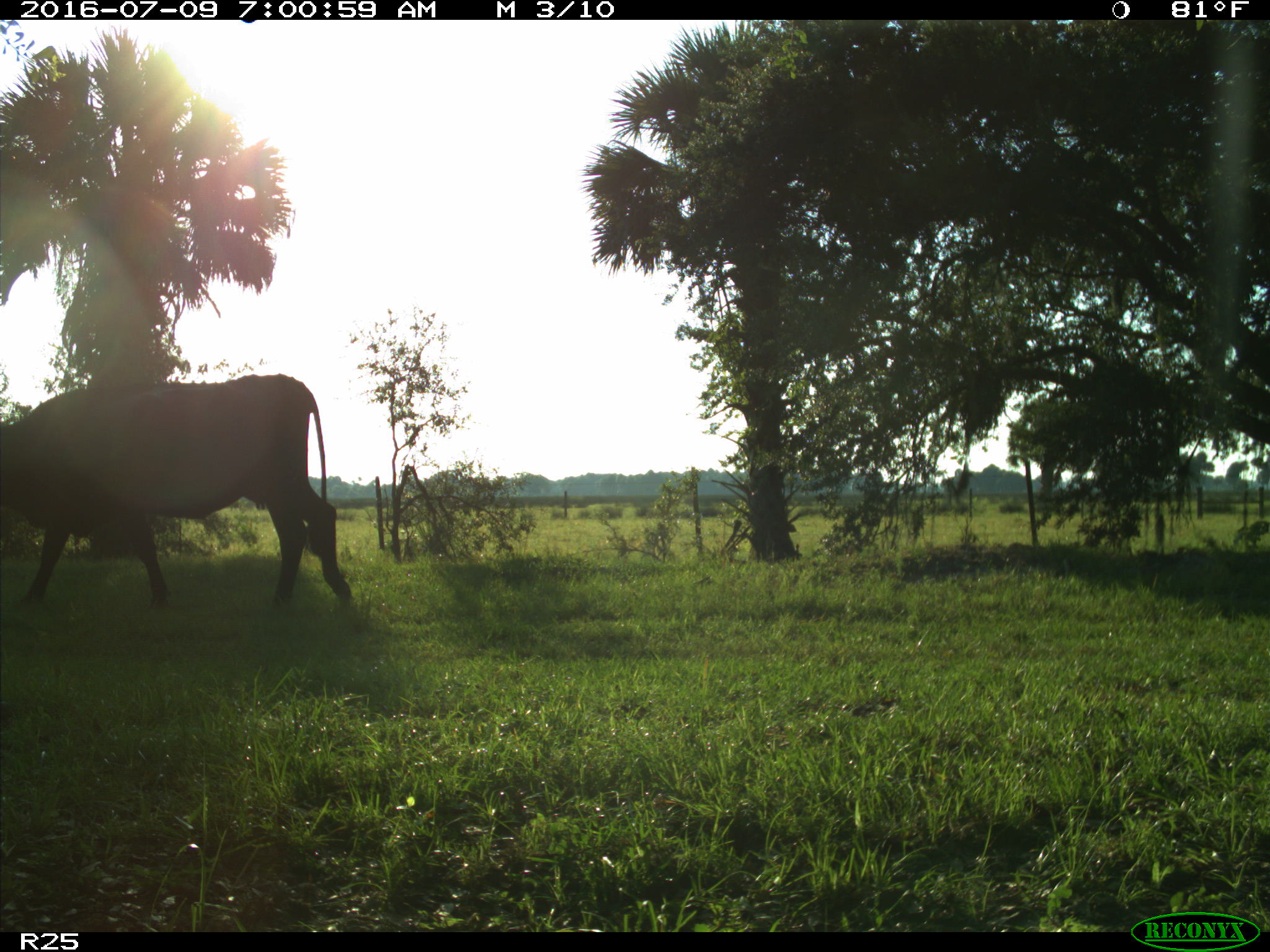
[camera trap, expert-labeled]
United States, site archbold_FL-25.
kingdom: Animalia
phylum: Chordata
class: Mammalia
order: Artiodactyla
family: Bovidae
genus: Bos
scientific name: Bos taurus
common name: domestic cow